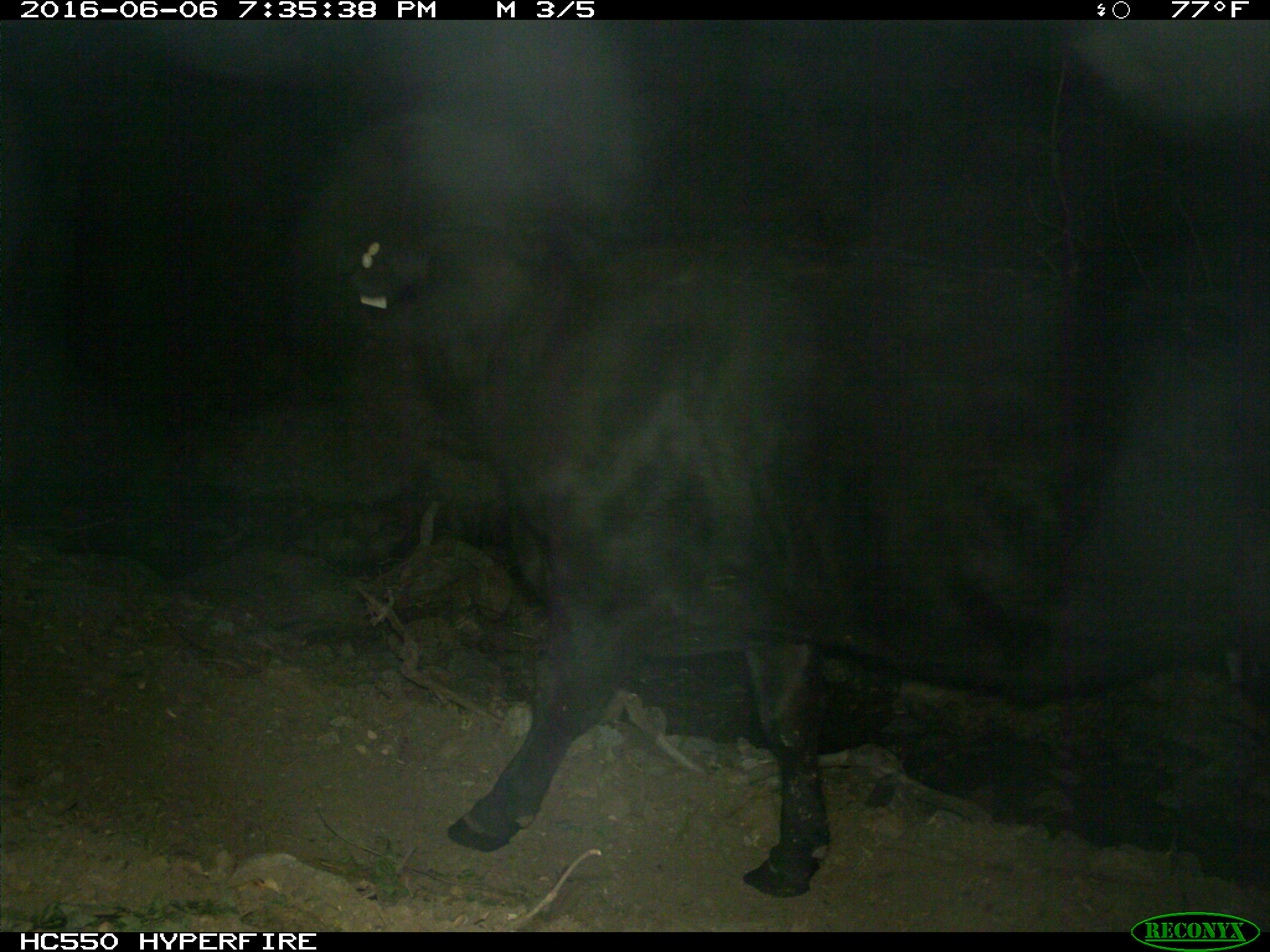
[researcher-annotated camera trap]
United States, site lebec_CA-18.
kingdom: Animalia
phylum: Chordata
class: Mammalia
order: Artiodactyla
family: Bovidae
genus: Bos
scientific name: Bos taurus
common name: domestic cow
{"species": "Bos taurus (domestic cow)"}